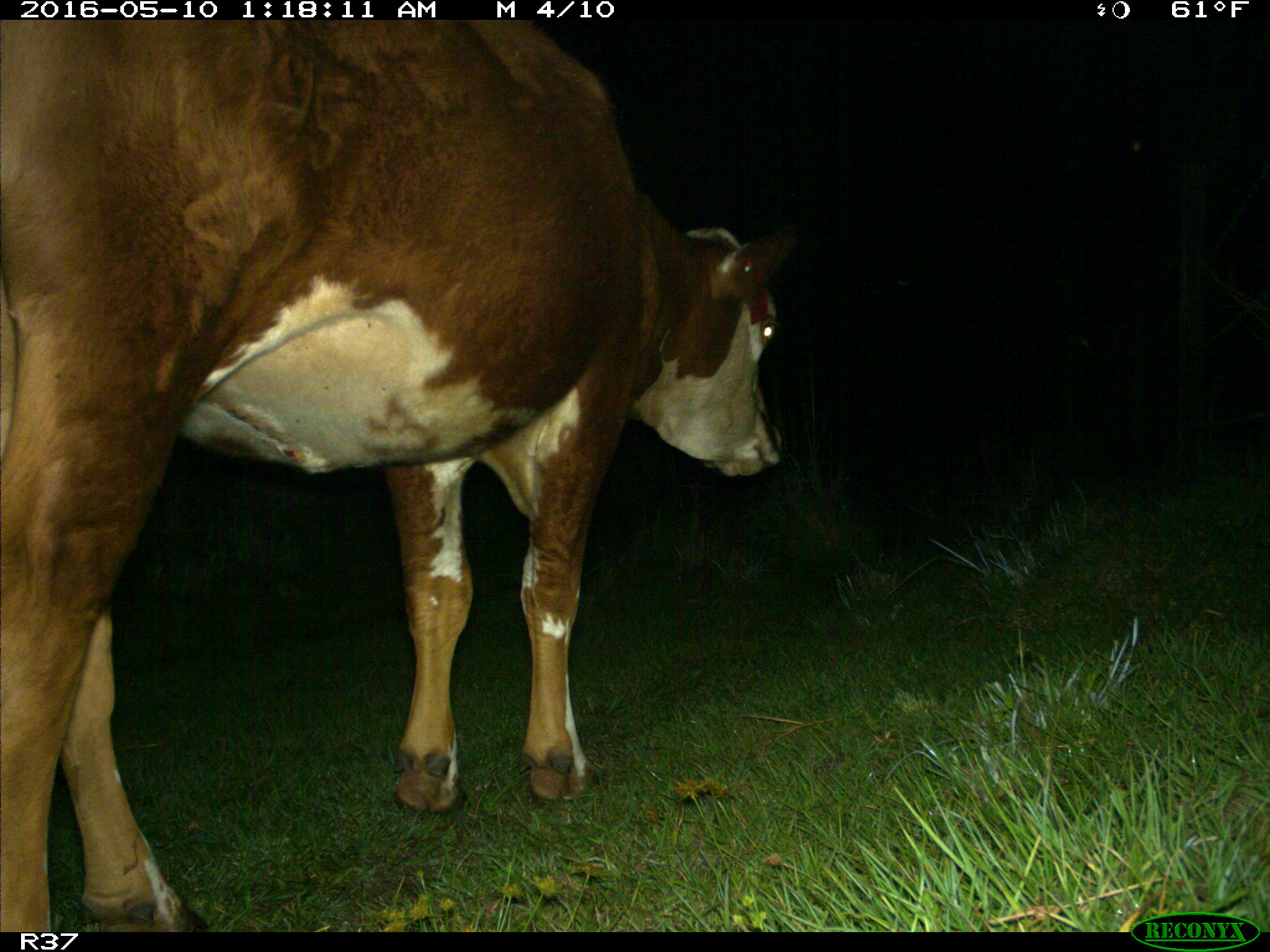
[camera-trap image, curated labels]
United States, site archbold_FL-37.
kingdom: Animalia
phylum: Chordata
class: Mammalia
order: Artiodactyla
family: Bovidae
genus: Bos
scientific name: Bos taurus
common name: domestic cow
Bos taurus (domestic cow).